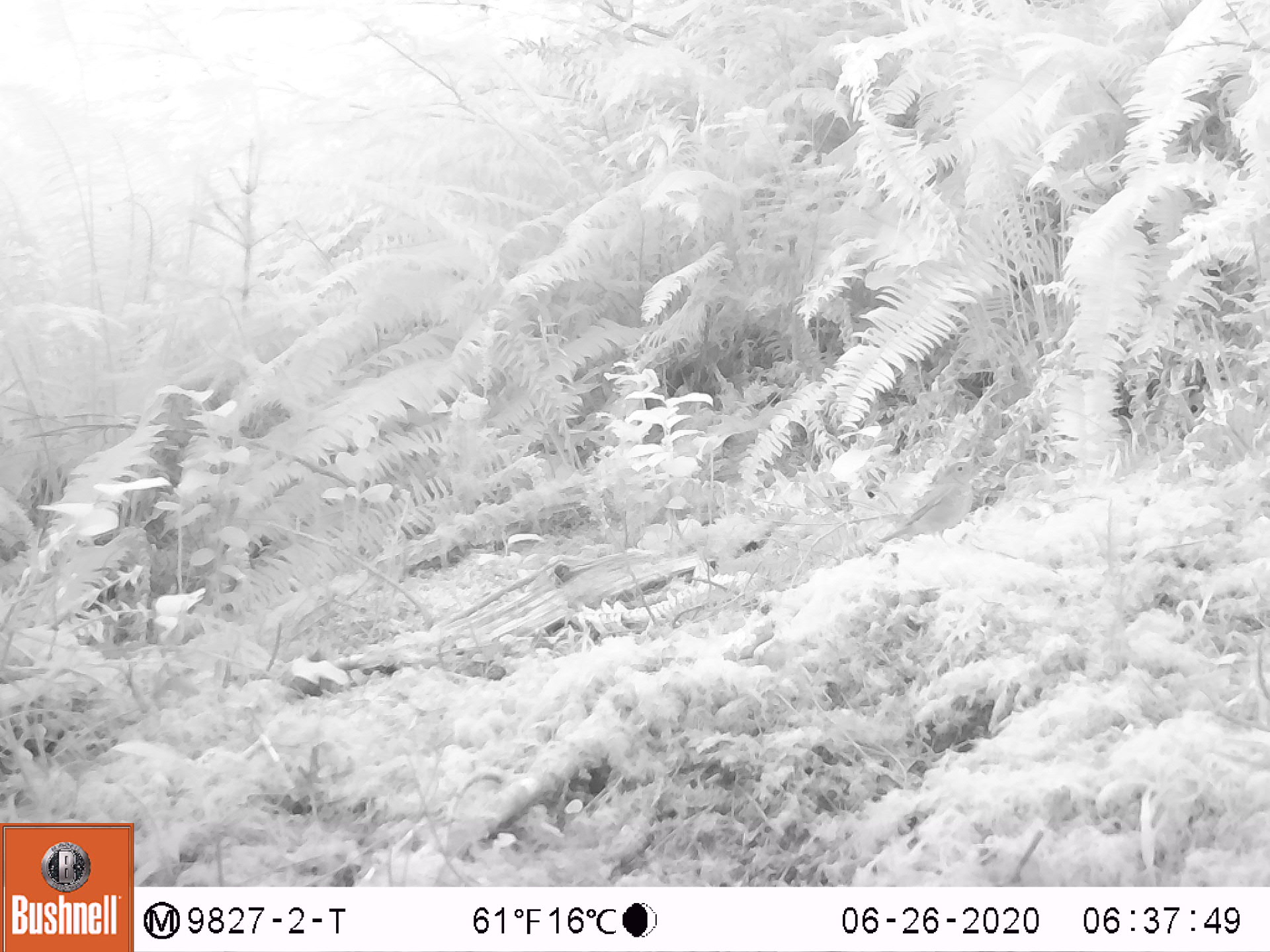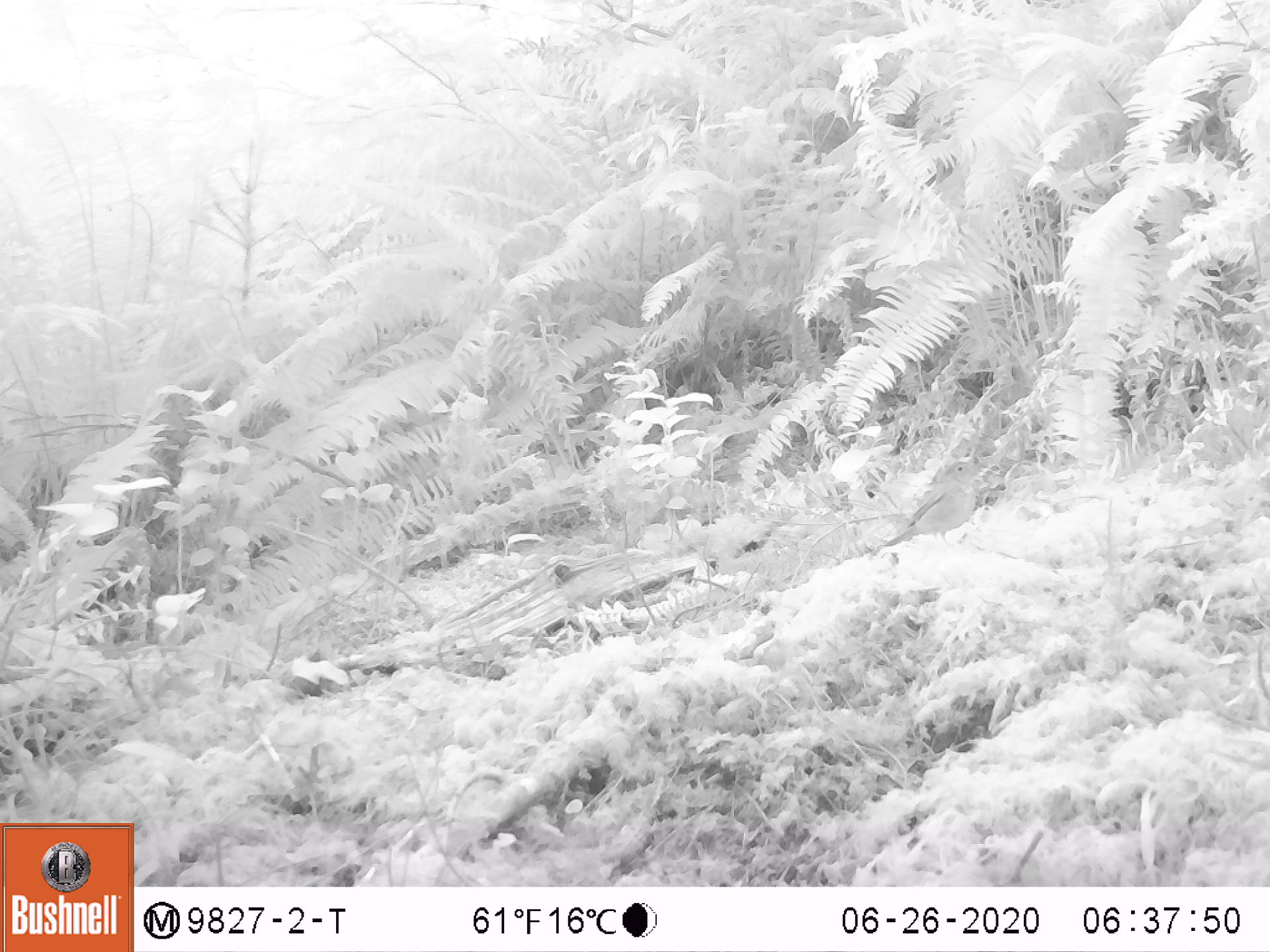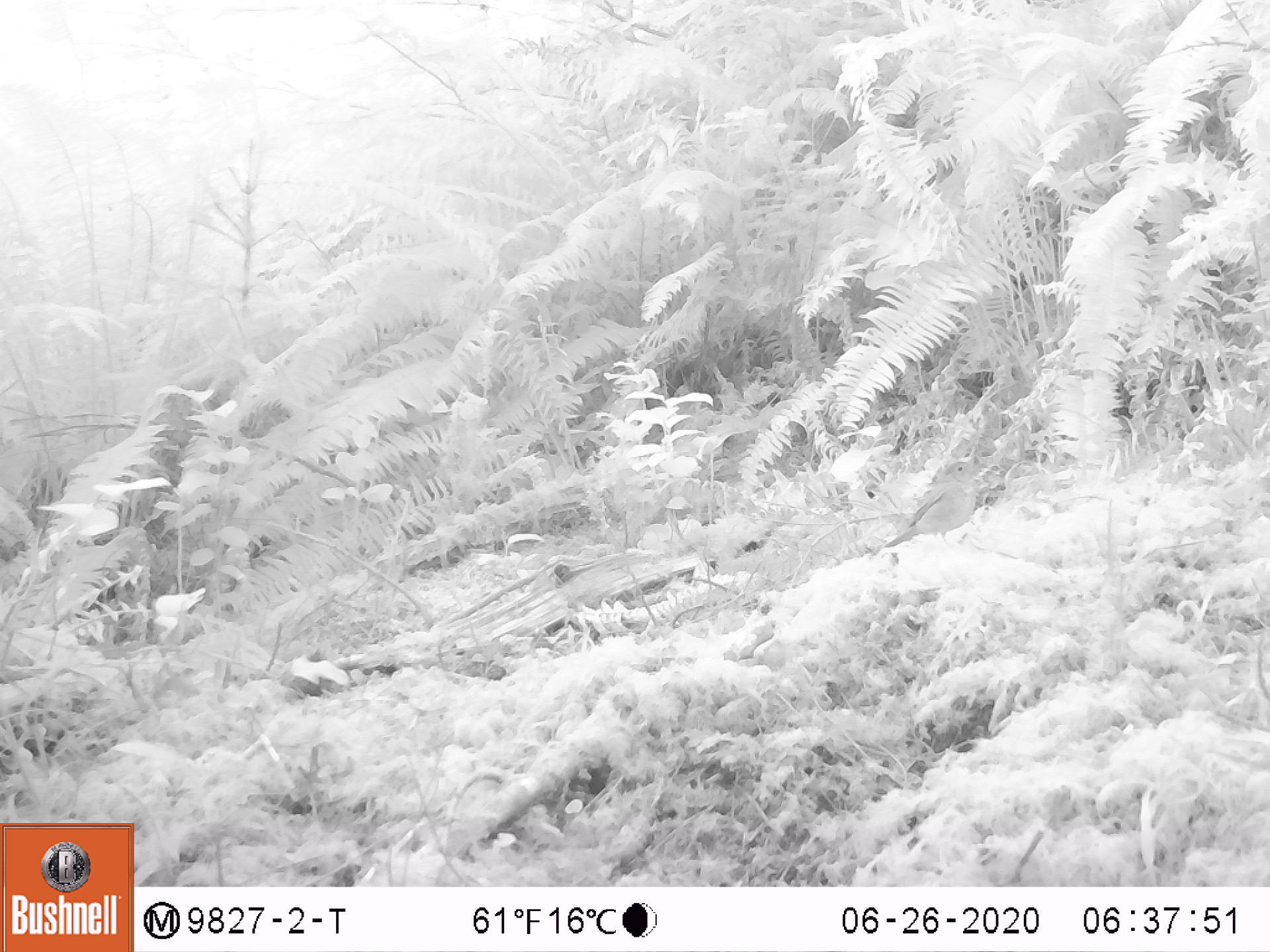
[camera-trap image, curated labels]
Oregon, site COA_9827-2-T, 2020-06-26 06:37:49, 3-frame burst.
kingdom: Animalia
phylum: Chordata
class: Aves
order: Passeriformes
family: Turdidae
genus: Catharus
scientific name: Catharus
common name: brown thrushes and nightingale-thrushes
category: catharus species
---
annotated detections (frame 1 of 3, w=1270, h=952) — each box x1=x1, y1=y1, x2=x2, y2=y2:
catharus species: x1=860, y1=445, x2=1000, y2=563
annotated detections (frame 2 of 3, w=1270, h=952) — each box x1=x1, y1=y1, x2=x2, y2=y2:
catharus species: x1=864, y1=439, x2=1004, y2=567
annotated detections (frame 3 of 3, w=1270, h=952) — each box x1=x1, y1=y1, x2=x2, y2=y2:
catharus species: x1=873, y1=440, x2=995, y2=570